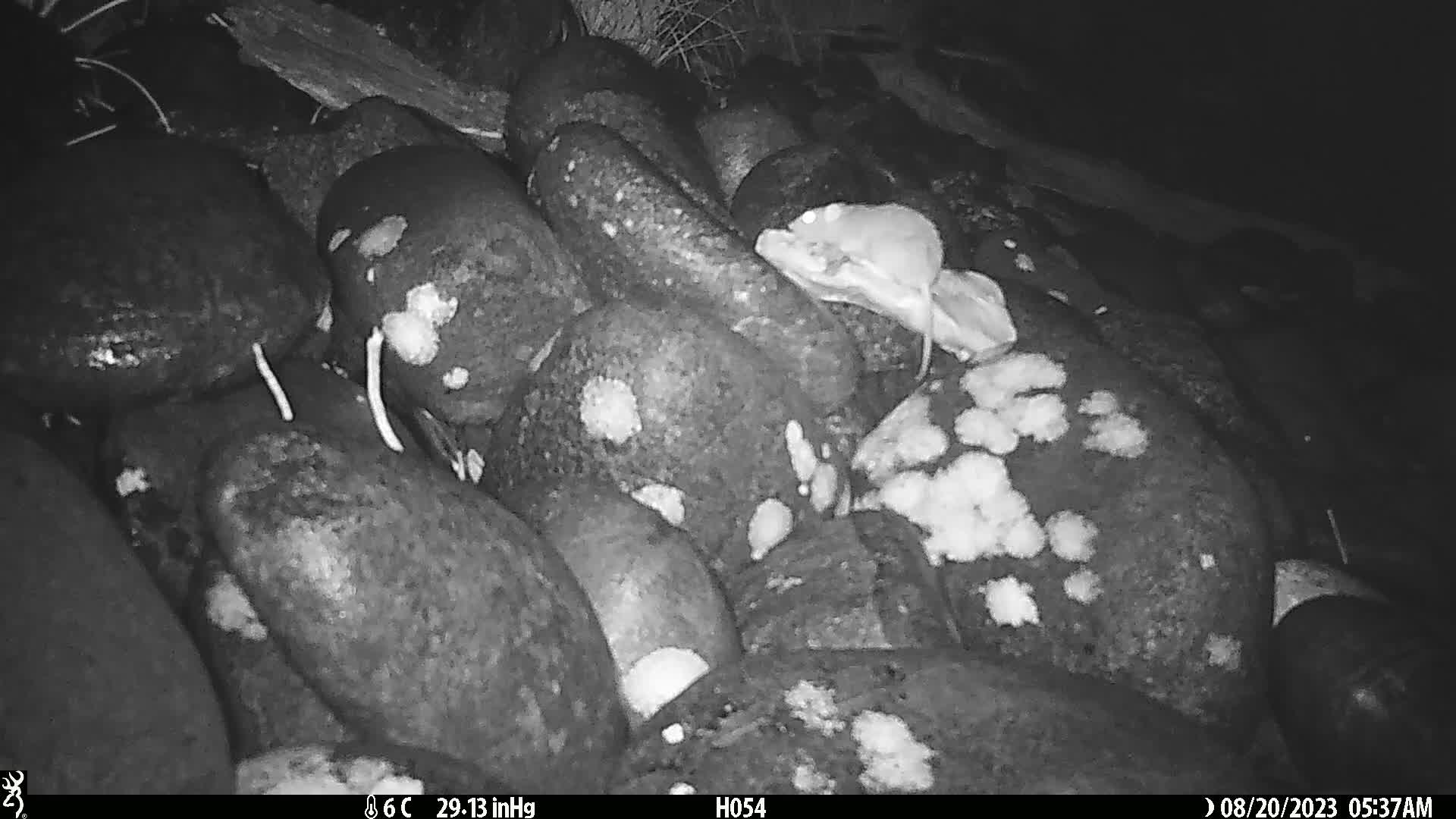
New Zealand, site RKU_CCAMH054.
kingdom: Animalia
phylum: Chordata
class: Mammalia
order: Rodentia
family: Muridae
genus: Rattus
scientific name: Rattus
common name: rat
Rat (Rattus).